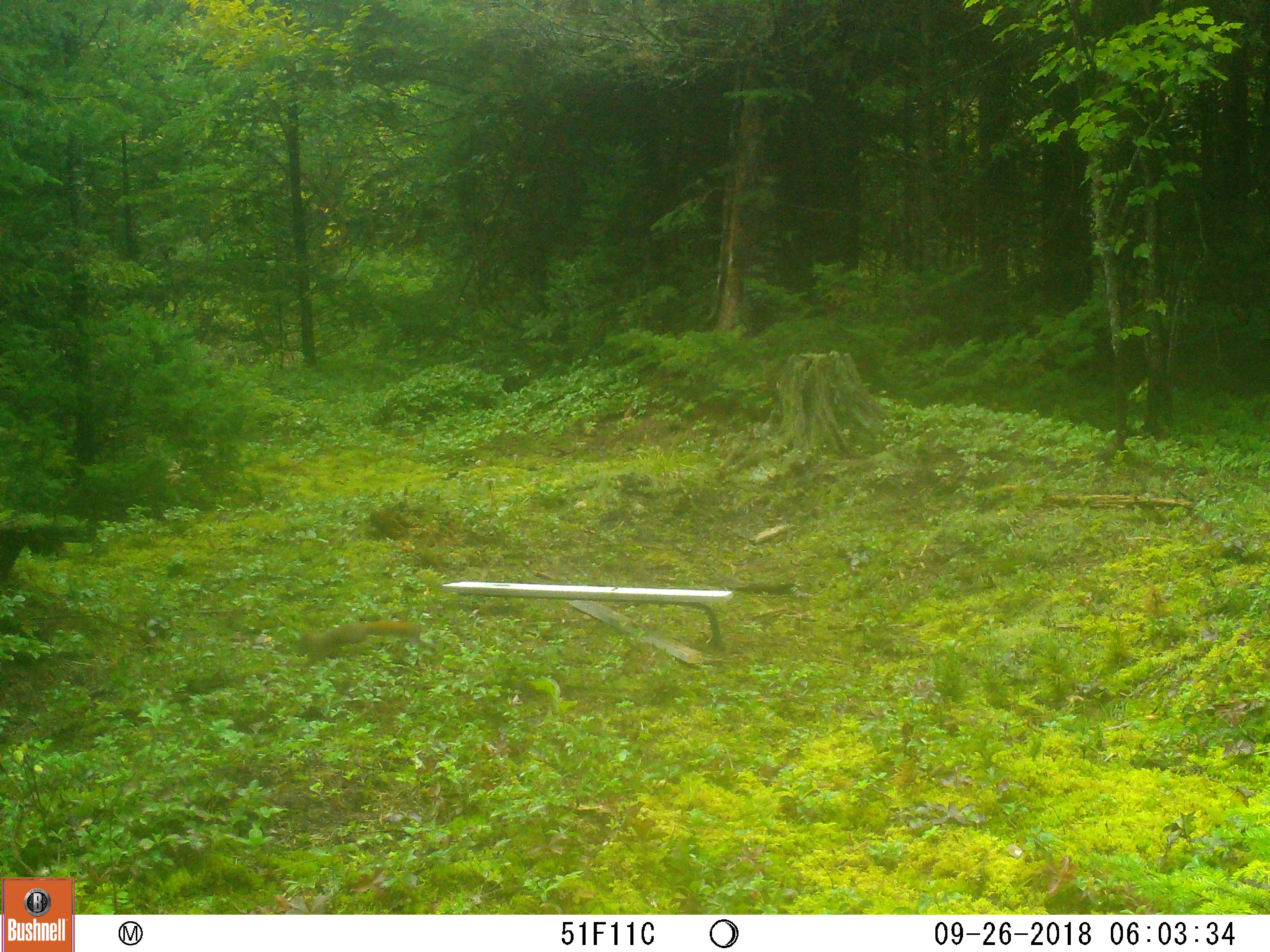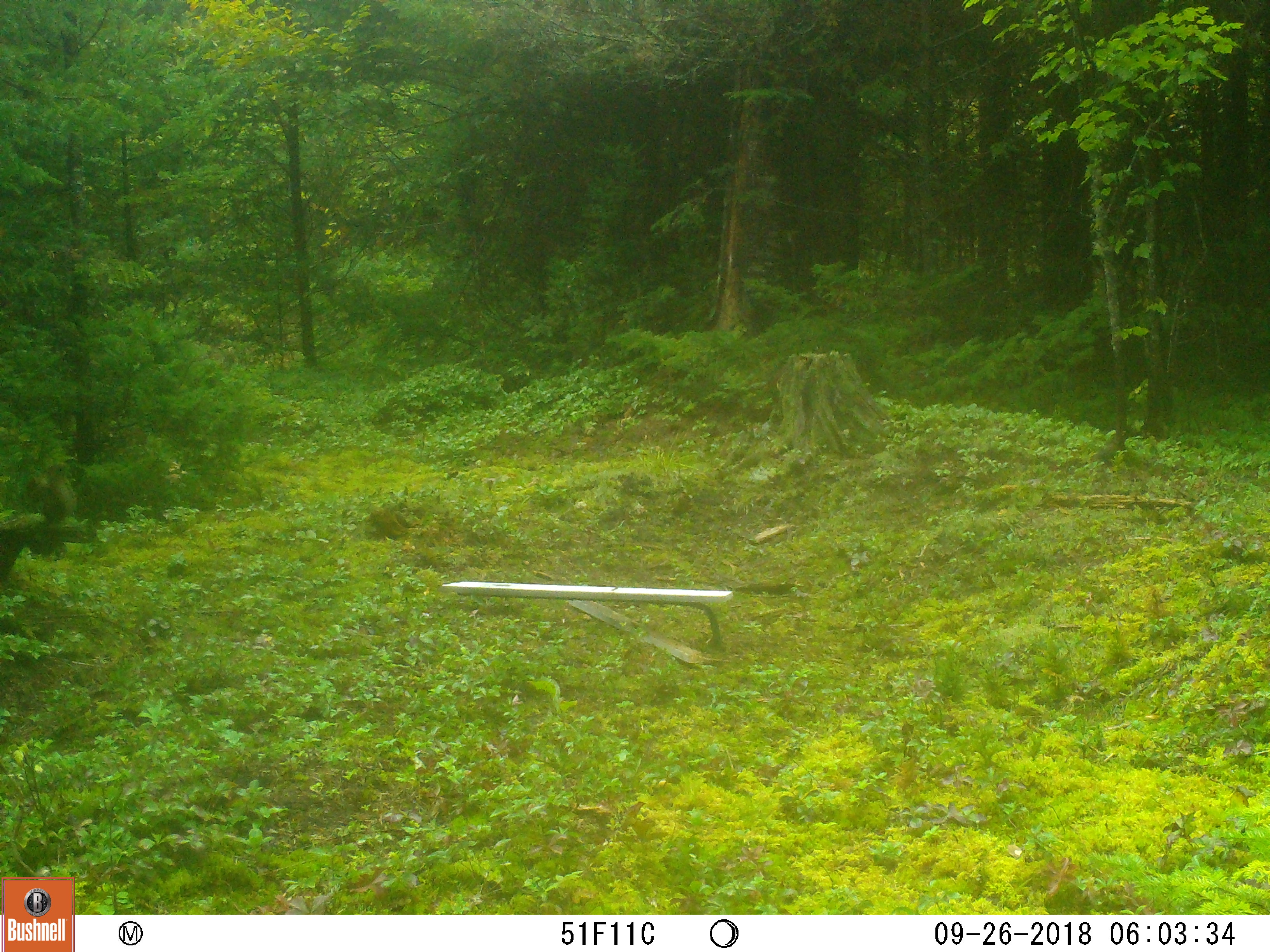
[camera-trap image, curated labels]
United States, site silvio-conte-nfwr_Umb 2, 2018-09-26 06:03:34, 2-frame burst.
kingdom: Animalia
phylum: Chordata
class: Mammalia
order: Rodentia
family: Sciuridae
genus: Tamiasciurus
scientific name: Tamiasciurus hudsonicus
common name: red squirrel